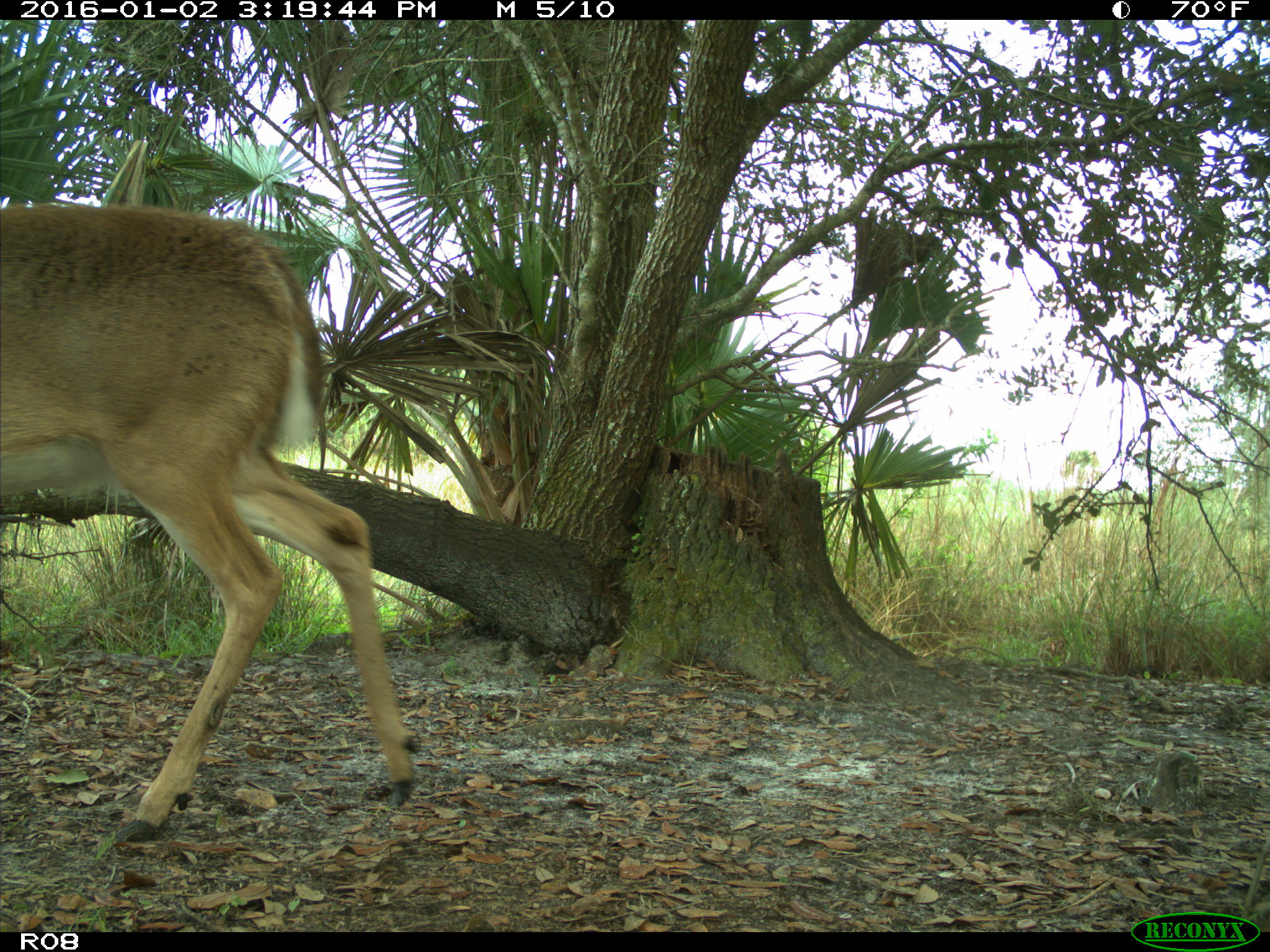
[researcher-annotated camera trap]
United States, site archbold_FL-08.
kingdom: Animalia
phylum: Chordata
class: Mammalia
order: Artiodactyla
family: Cervidae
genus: Odocoileus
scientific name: Odocoileus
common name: deer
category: unidentified deer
Unidentified deer (deer) (Odocoileus).